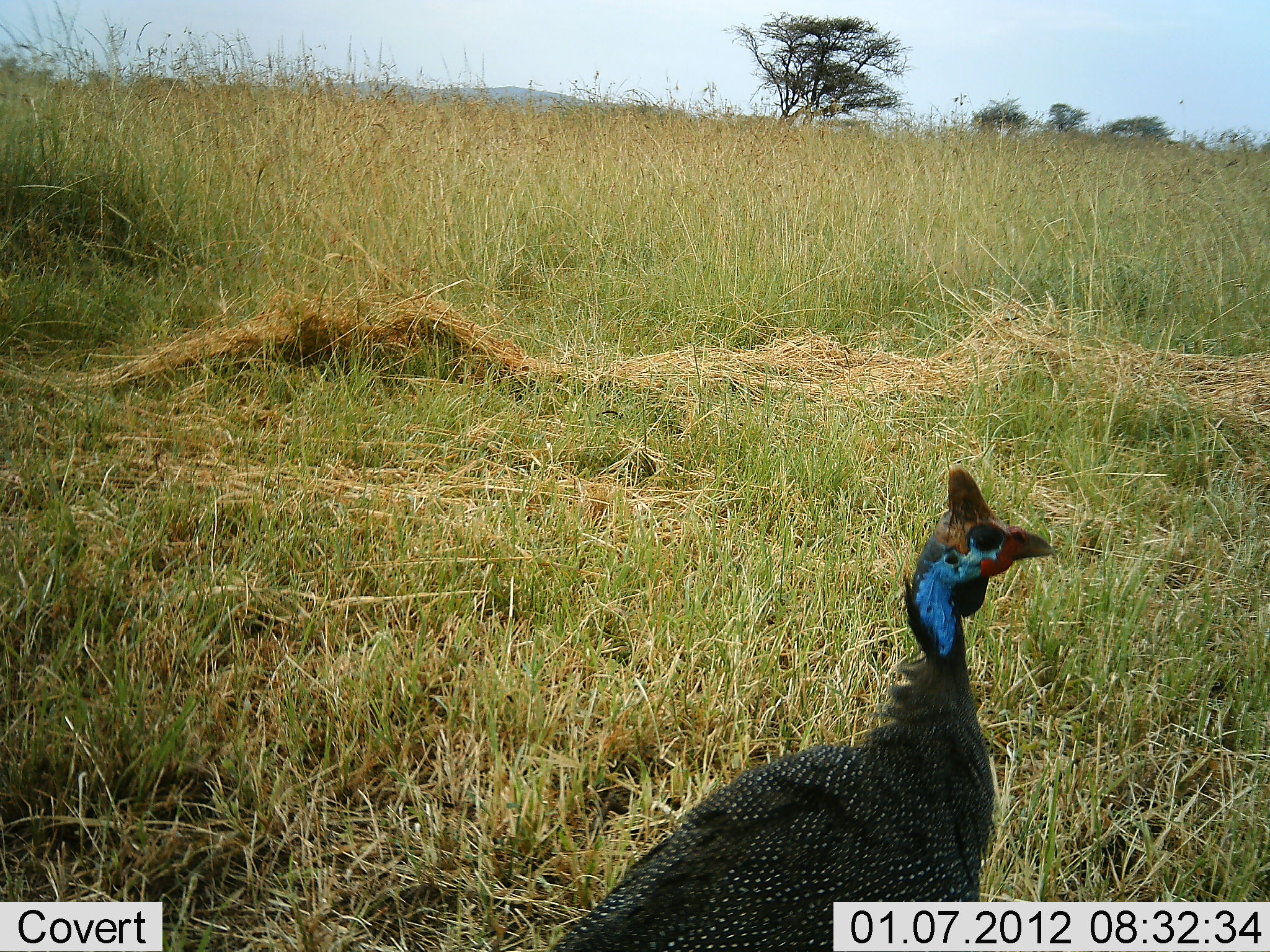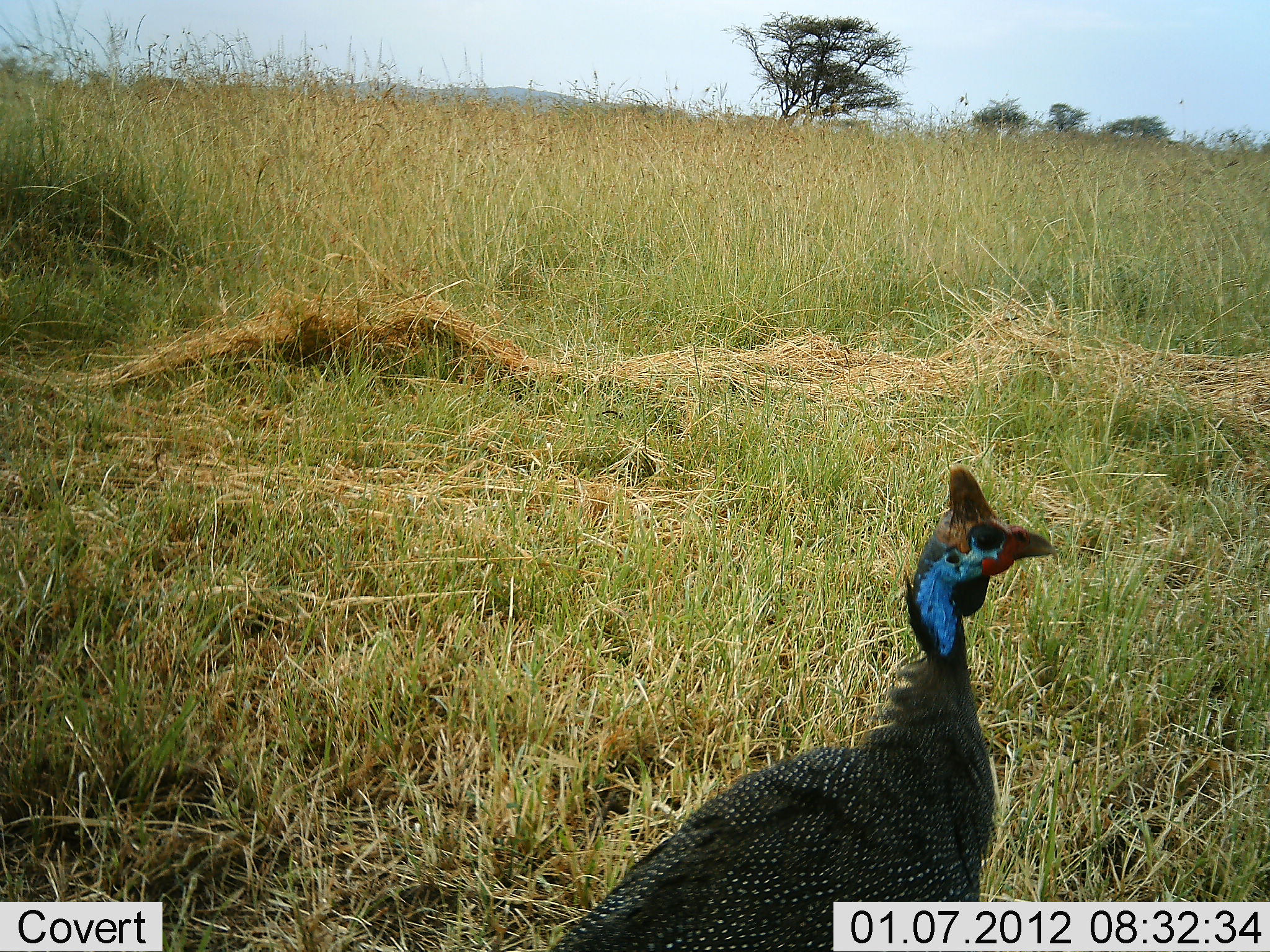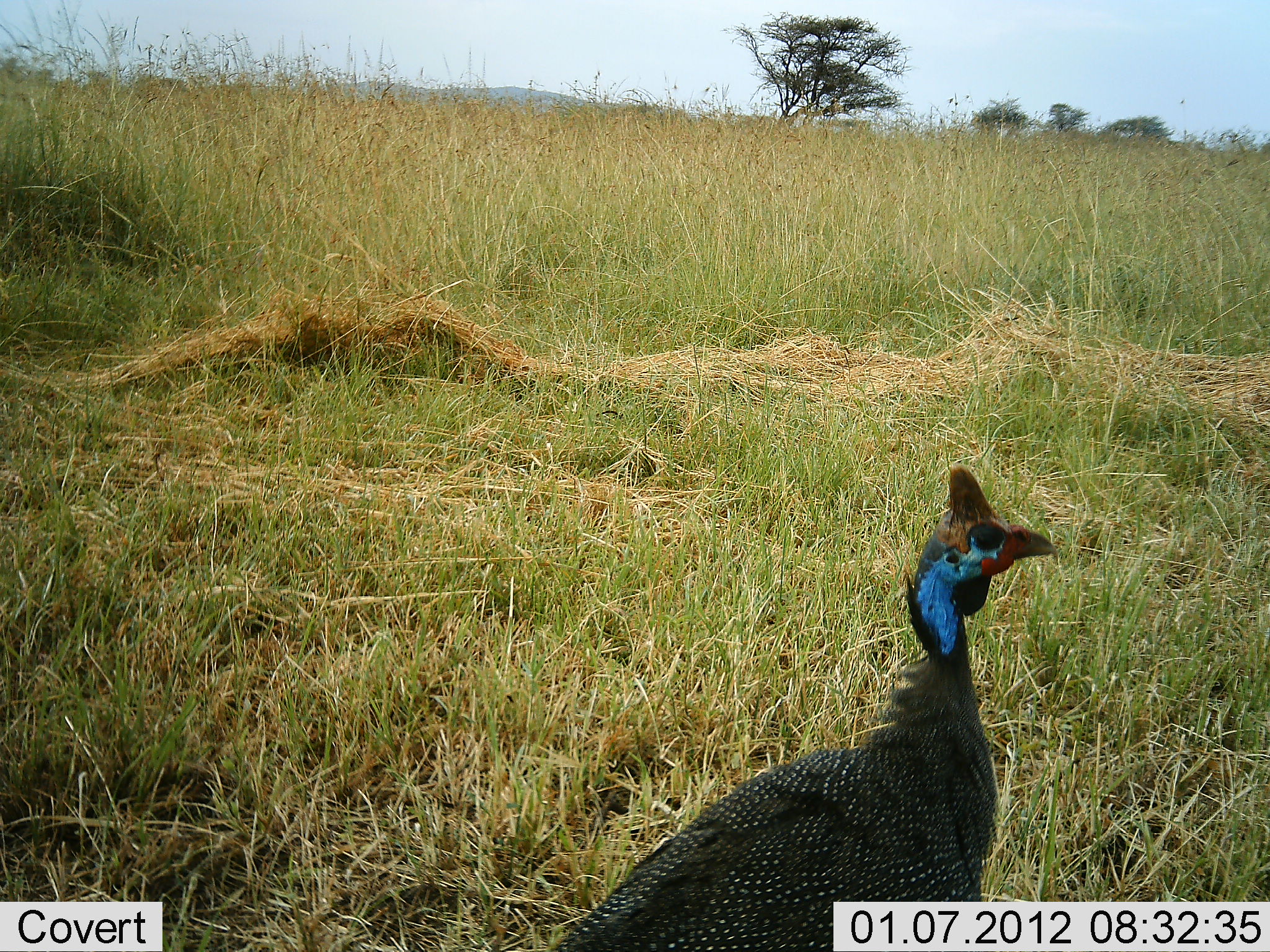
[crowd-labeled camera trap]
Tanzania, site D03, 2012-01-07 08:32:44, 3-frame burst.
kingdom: Animalia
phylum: Chordata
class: Aves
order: Galliformes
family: Numididae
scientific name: Numididae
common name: guinea fowl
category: guineafowl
Guineafowl (guinea fowl) (Numididae), count 1. Behavior (volunteer vote fractions): standing 95%, resting 0%, moving 5%, interacting 0%. Young present (vote fraction): 0%. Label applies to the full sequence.